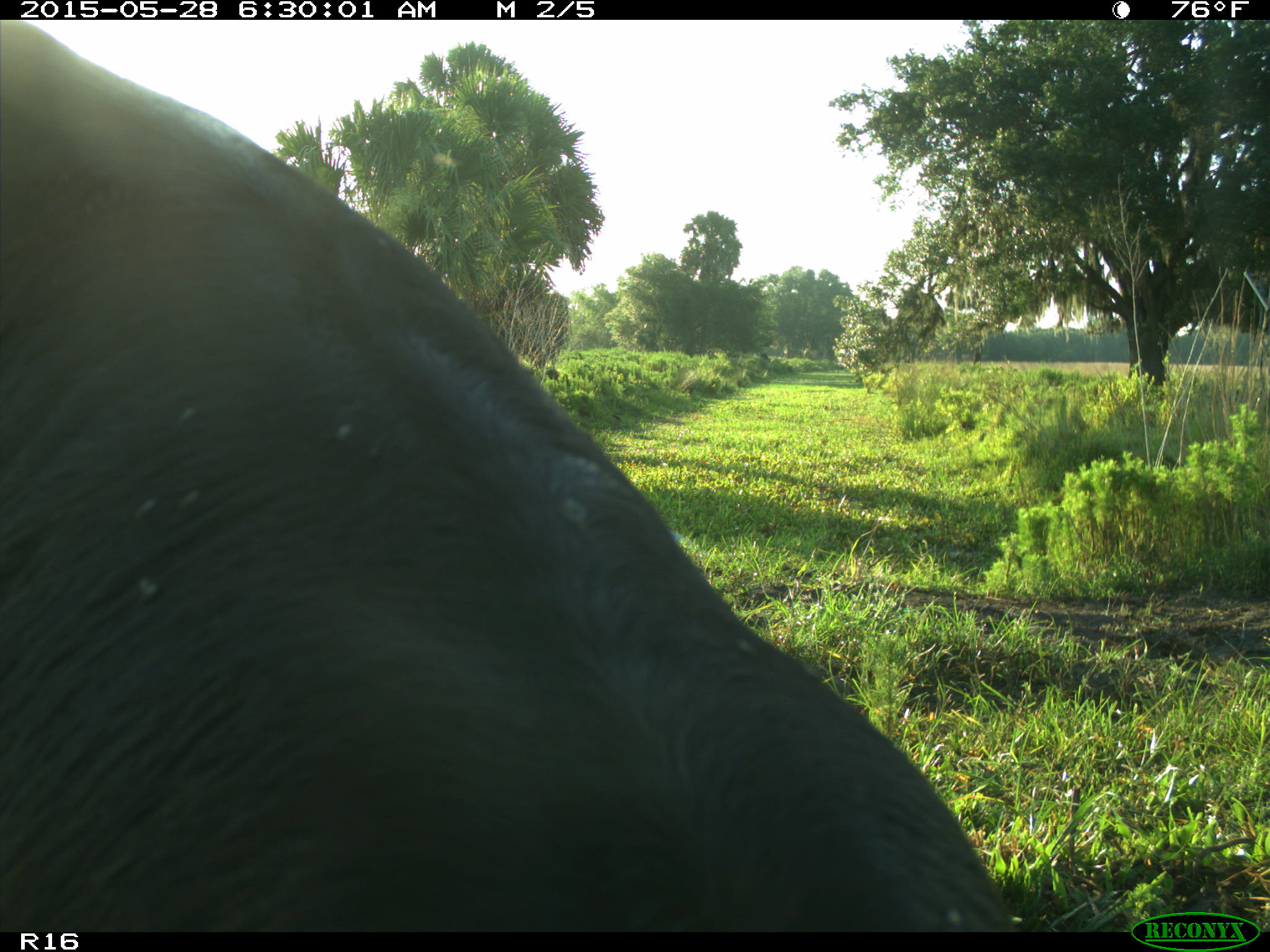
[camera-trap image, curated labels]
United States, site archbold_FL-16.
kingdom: Animalia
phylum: Chordata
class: Mammalia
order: Artiodactyla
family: Bovidae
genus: Bos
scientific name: Bos taurus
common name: domestic cow